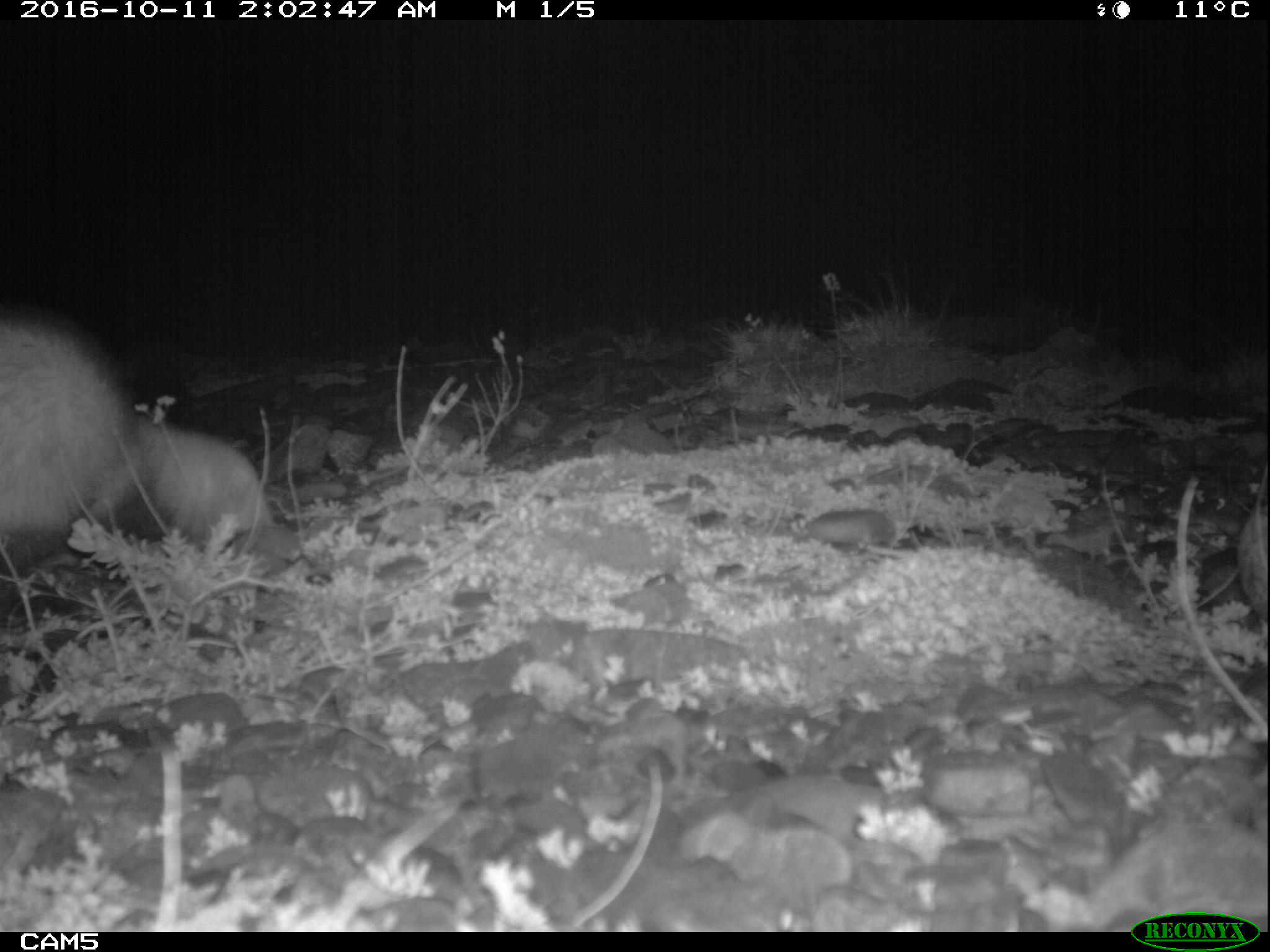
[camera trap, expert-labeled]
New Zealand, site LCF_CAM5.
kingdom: Animalia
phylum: Chordata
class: Mammalia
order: Carnivora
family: Mustelidae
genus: Mustela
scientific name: Mustela furo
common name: ferret